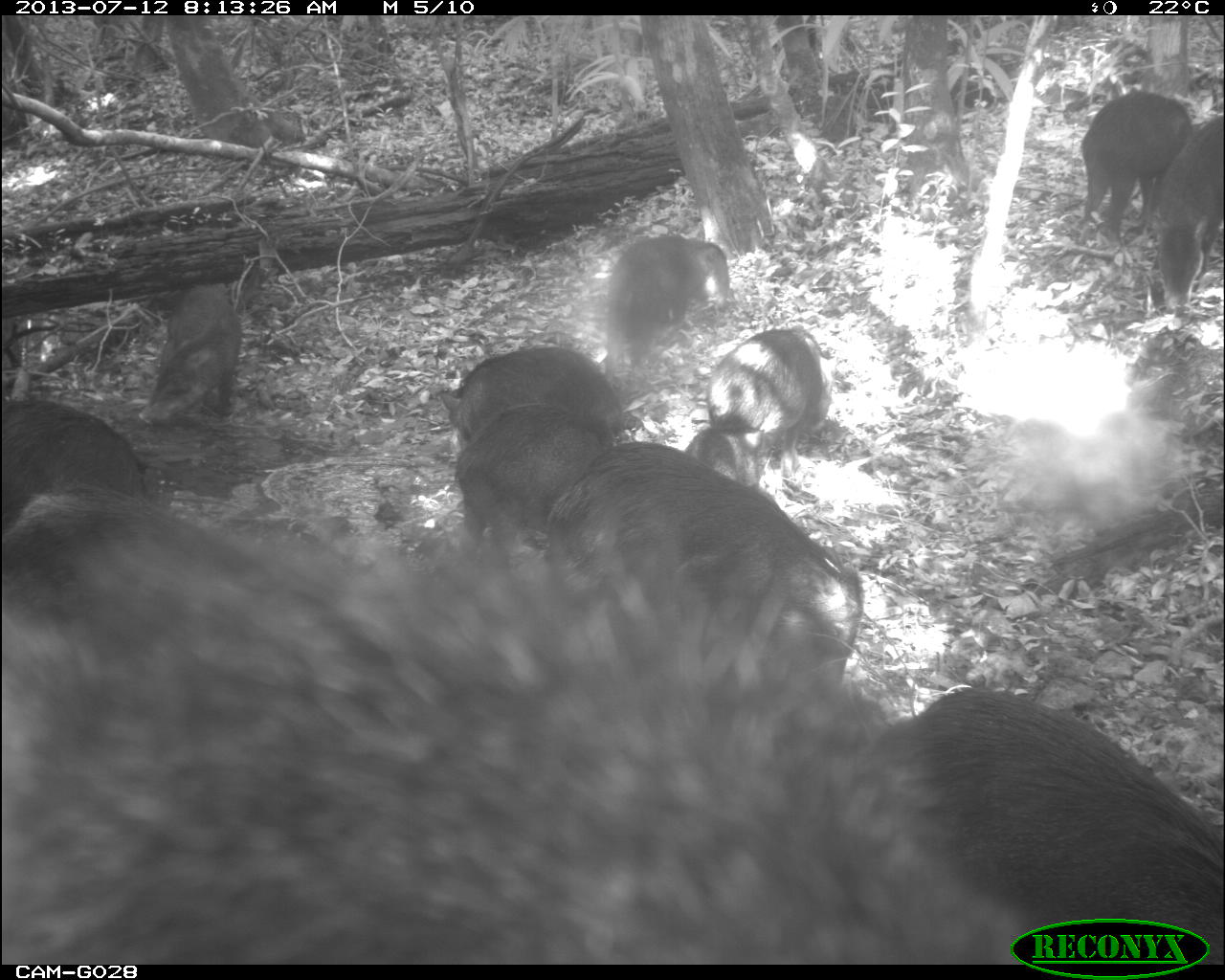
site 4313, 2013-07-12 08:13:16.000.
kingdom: Animalia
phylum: Chordata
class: Mammalia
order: Artiodactyla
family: Tayassuidae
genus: Tayassu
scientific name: Tayassu pecari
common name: white-lipped peccary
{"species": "Tayassu pecari (white-lipped peccary)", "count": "20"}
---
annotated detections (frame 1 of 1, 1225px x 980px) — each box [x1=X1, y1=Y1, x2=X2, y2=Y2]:
tayassu pecari: [x1=0, y1=490, x2=1042, y2=965]; [x1=889, y1=683, x2=1224, y2=964]; [x1=542, y1=439, x2=865, y2=661]; [x1=451, y1=402, x2=611, y2=545]; [x1=0, y1=398, x2=151, y2=525]; [x1=444, y1=344, x2=625, y2=442]; [x1=704, y1=327, x2=829, y2=468]; [x1=1079, y1=89, x2=1195, y2=233]; [x1=606, y1=238, x2=731, y2=369]; [x1=137, y1=282, x2=242, y2=424]; [x1=1147, y1=113, x2=1222, y2=308]; [x1=679, y1=430, x2=762, y2=487]